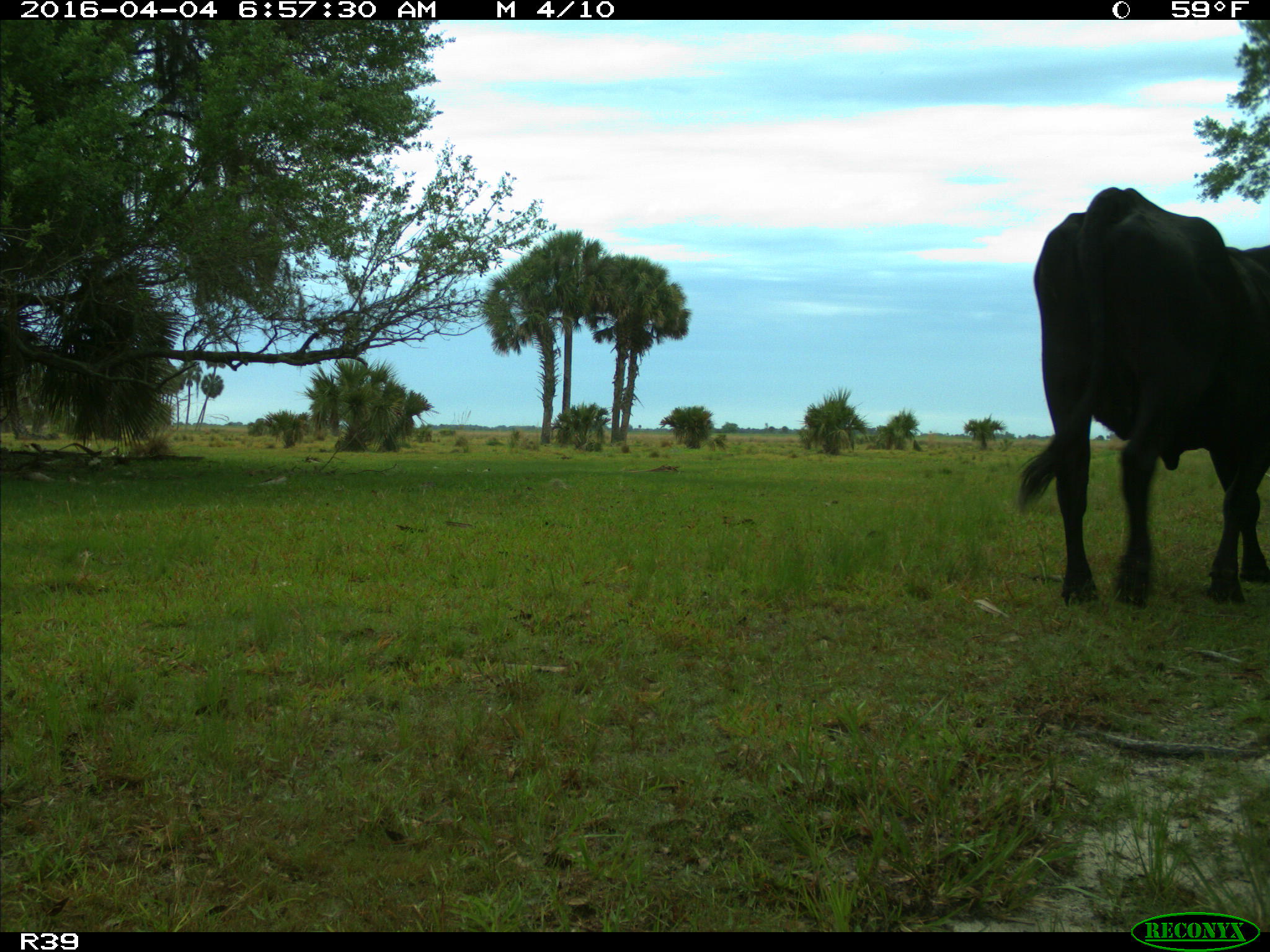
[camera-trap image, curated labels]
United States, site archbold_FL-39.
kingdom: Animalia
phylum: Chordata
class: Mammalia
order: Artiodactyla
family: Bovidae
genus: Bos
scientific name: Bos taurus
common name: domestic cow